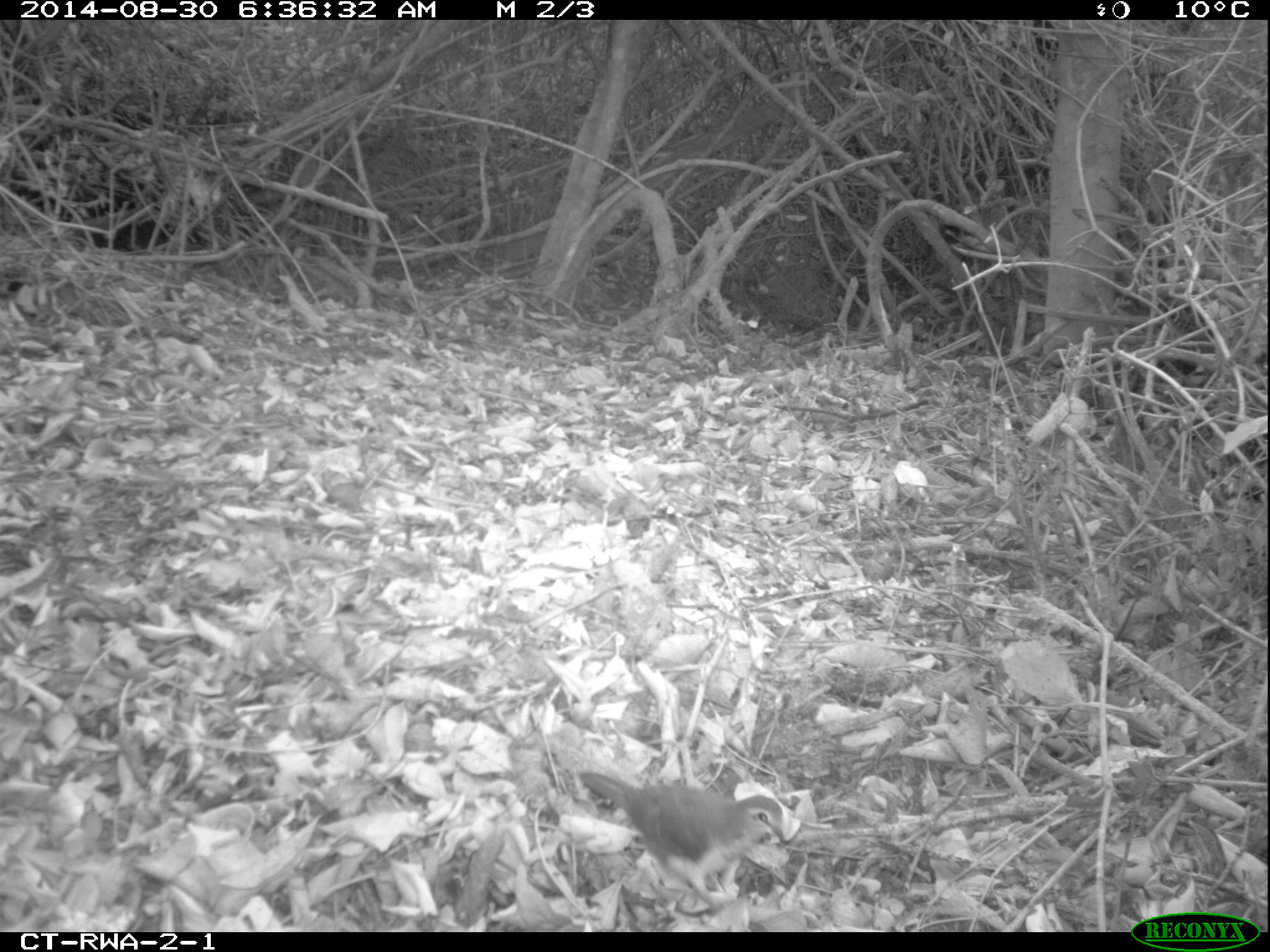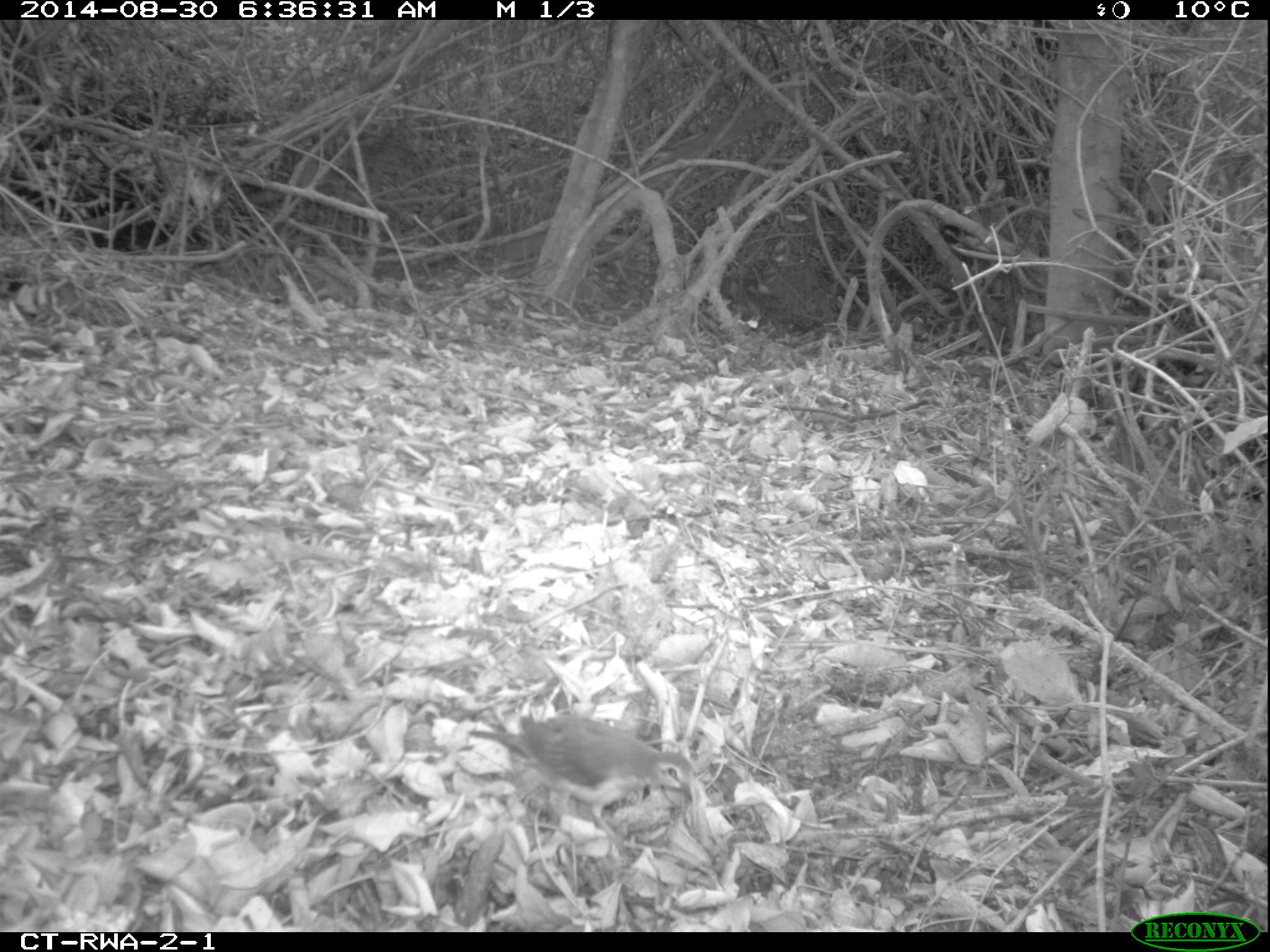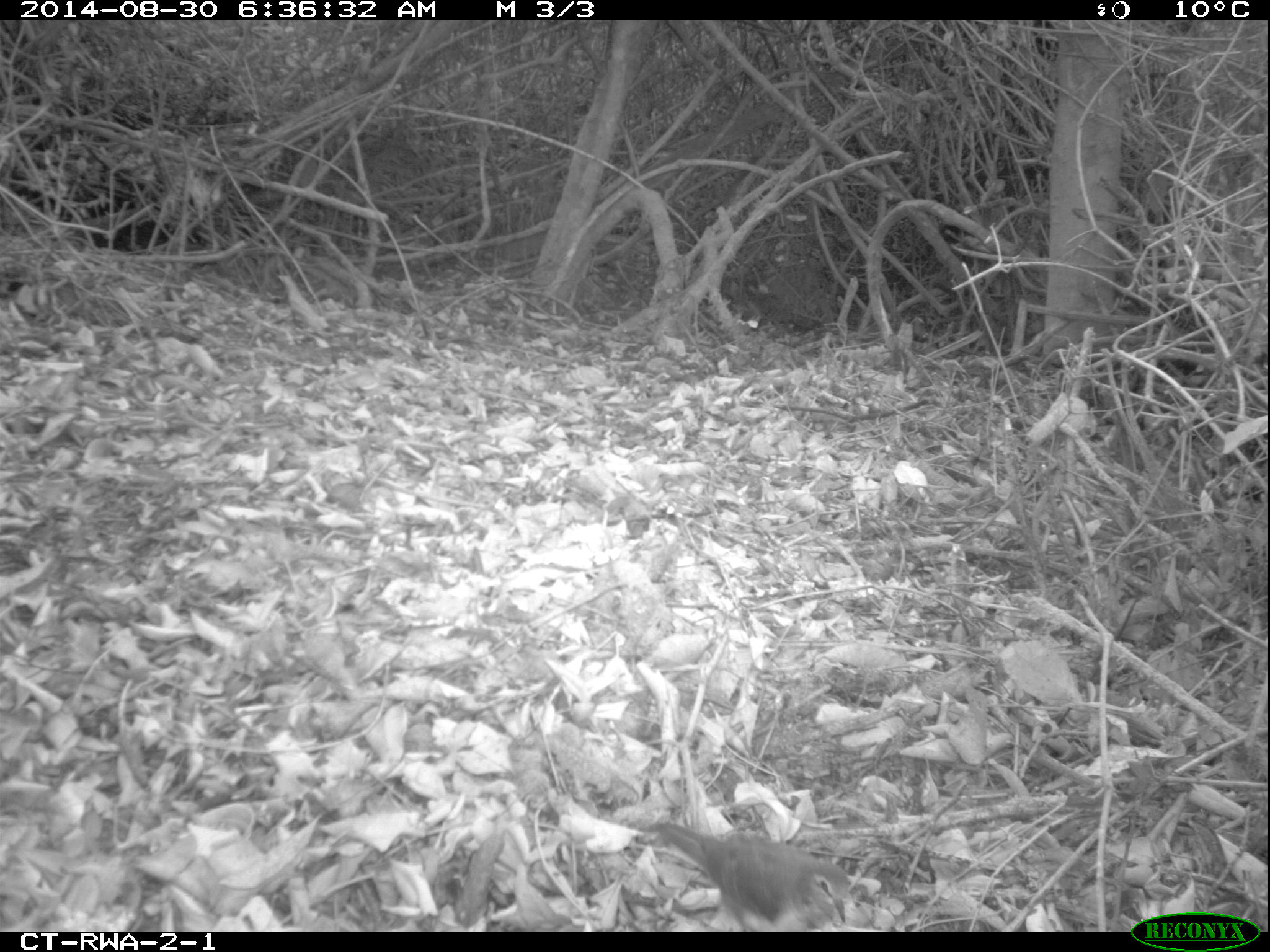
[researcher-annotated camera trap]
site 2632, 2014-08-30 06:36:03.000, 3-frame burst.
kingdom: Animalia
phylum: Chordata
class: Aves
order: Columbiformes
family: Columbidae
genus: Turtur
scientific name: Turtur tympanistria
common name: tambourine dove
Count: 1.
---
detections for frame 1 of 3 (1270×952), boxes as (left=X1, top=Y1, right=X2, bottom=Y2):
turtur tympanistria: (left=577, top=770, right=789, bottom=913)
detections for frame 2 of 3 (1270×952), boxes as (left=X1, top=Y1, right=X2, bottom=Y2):
turtur tympanistria: (left=465, top=707, right=694, bottom=845)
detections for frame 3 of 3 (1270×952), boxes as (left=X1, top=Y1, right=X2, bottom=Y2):
turtur tympanistria: (left=649, top=819, right=852, bottom=932)